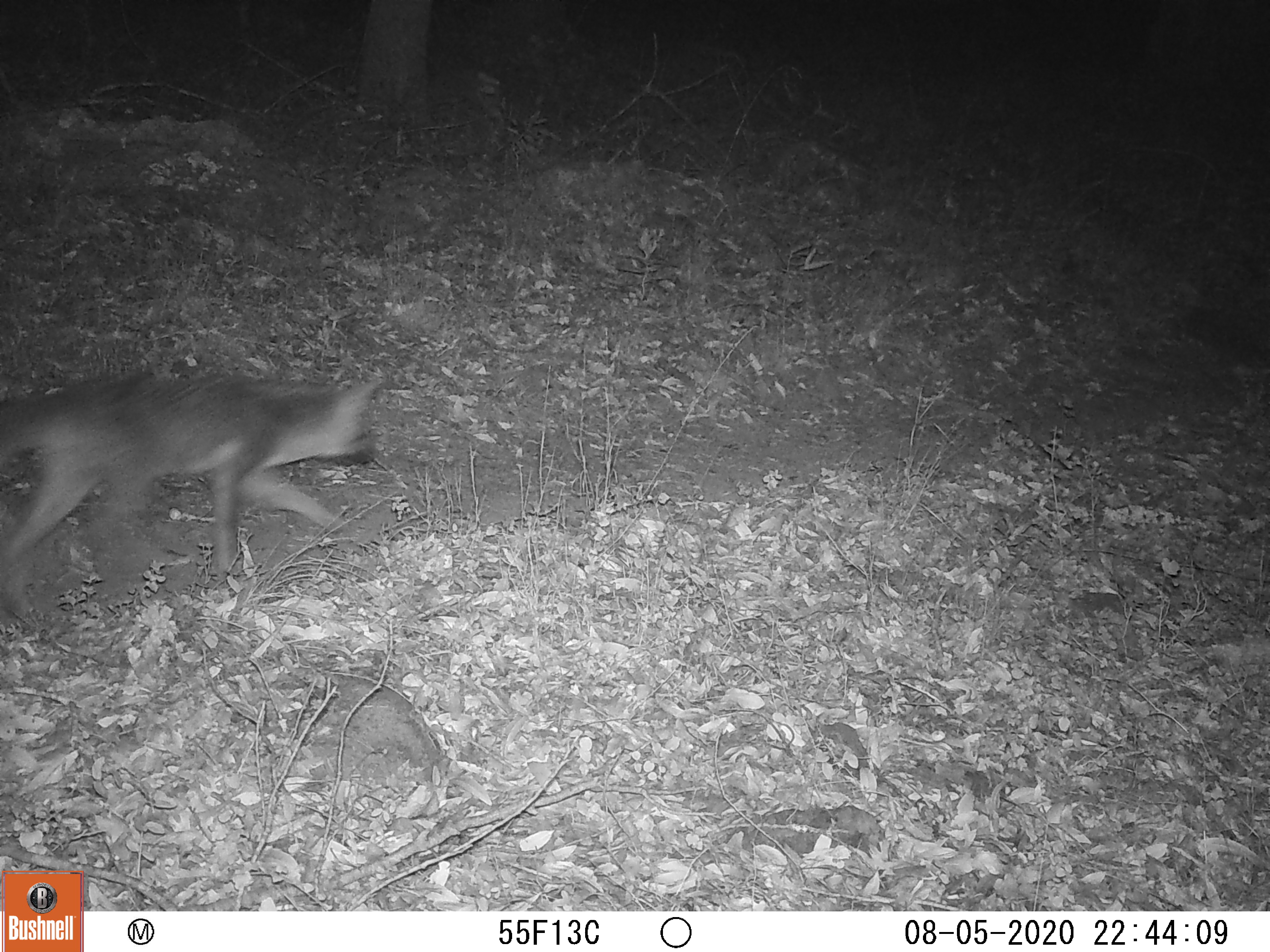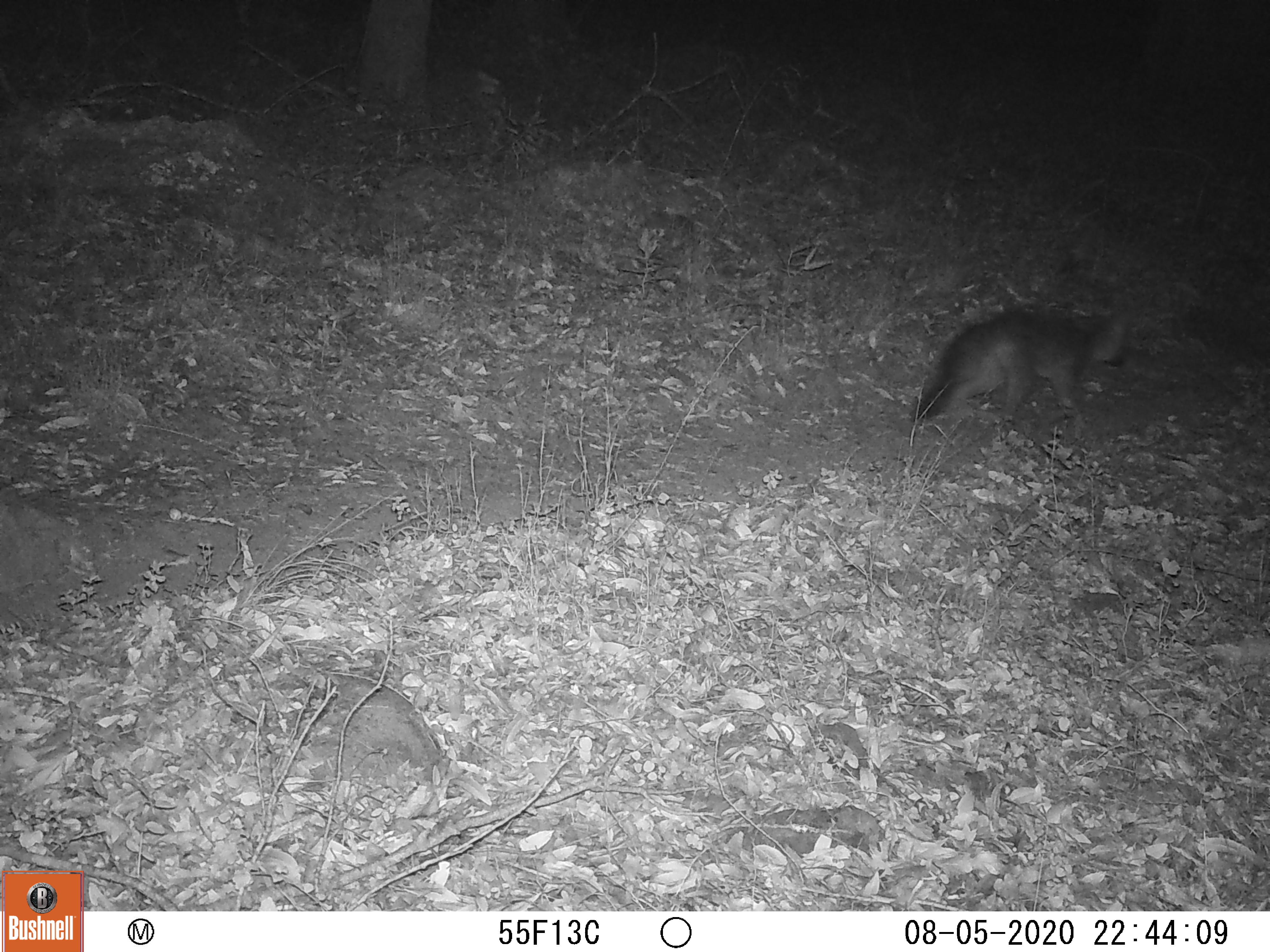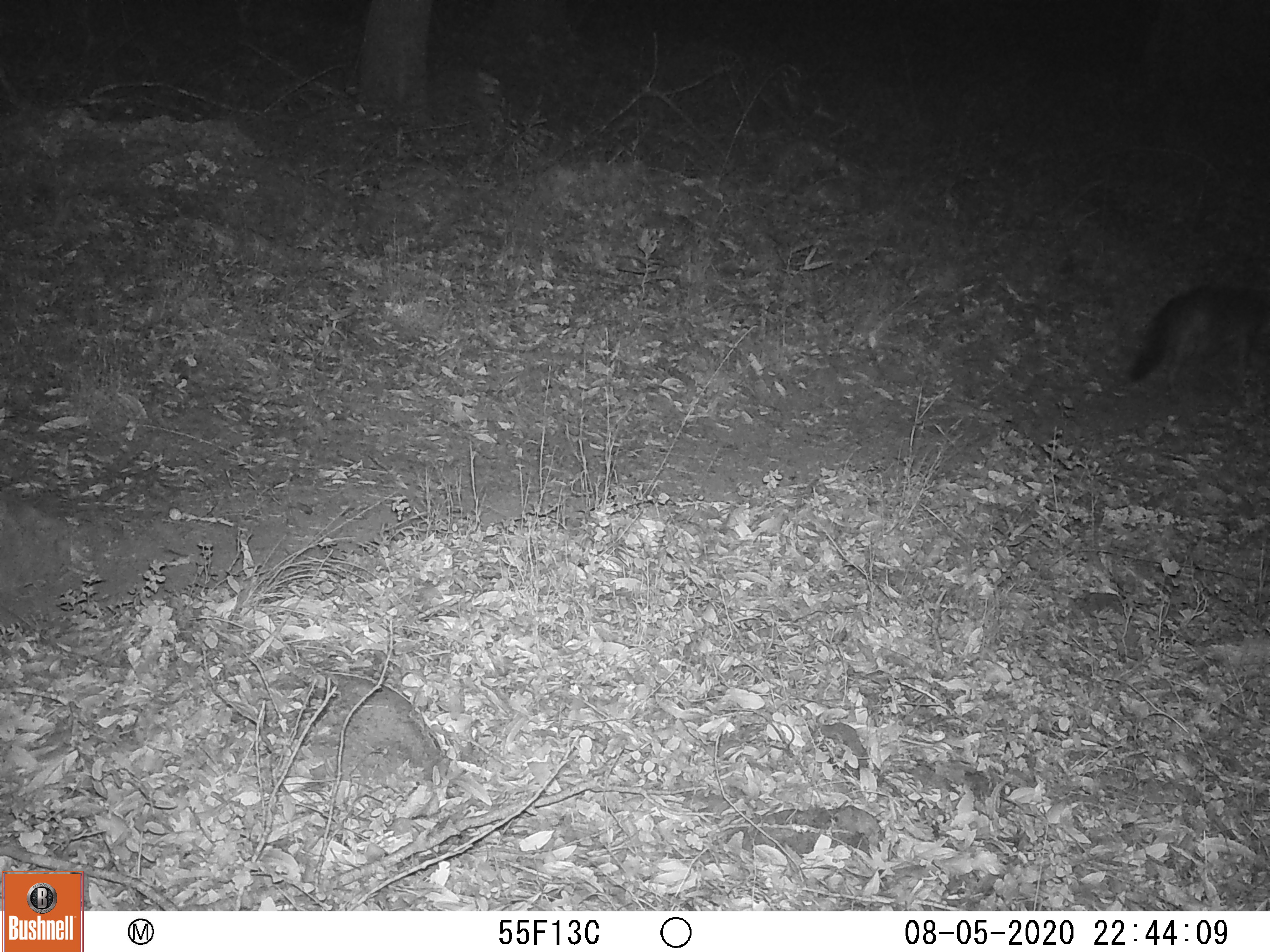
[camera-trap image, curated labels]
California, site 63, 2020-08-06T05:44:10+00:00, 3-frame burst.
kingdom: Animalia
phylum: Chordata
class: Mammalia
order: Carnivora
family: Canidae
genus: Urocyon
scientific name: Urocyon cinereoargenteus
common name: gray fox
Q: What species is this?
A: Gray fox (Urocyon cinereoargenteus).